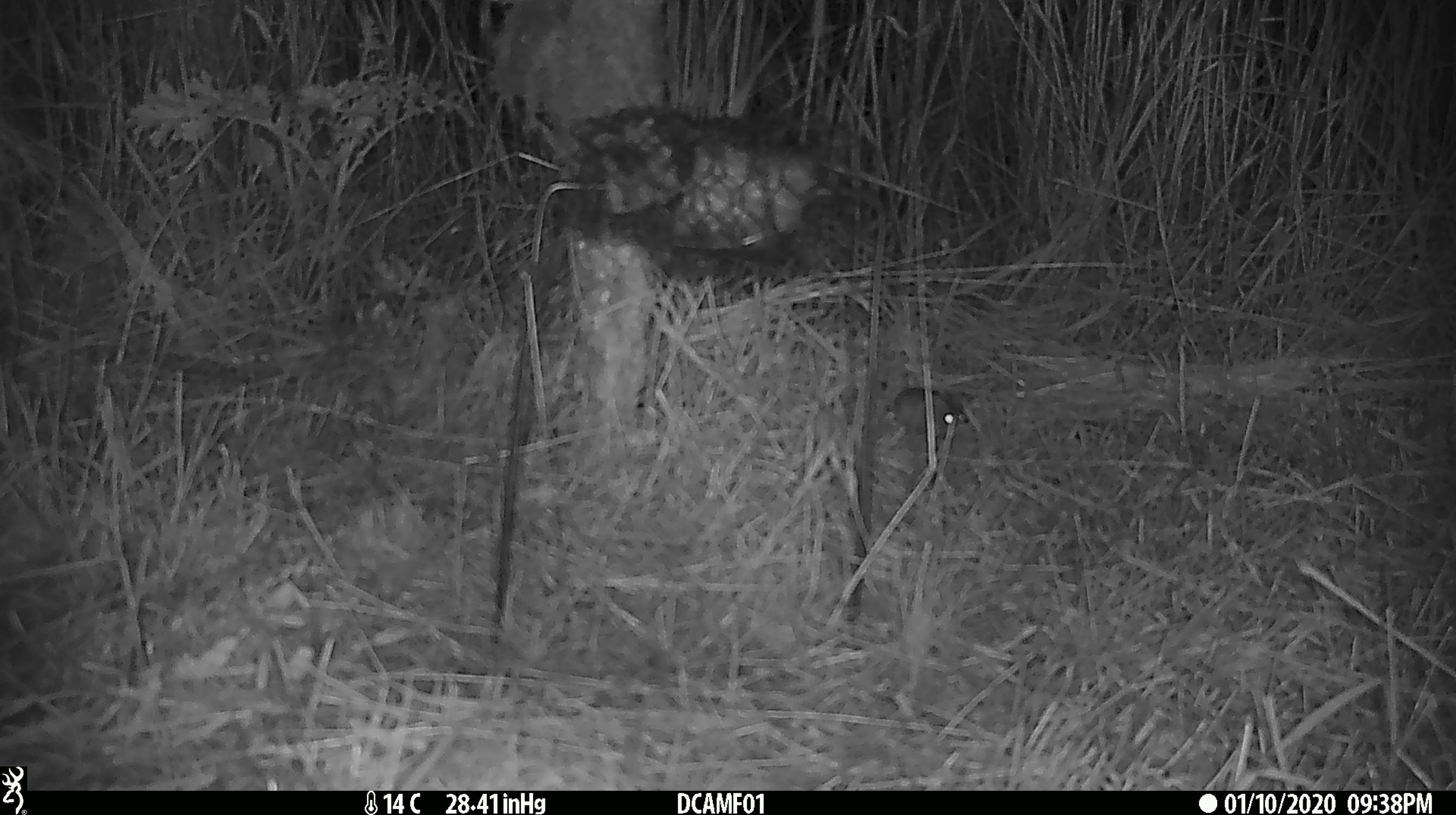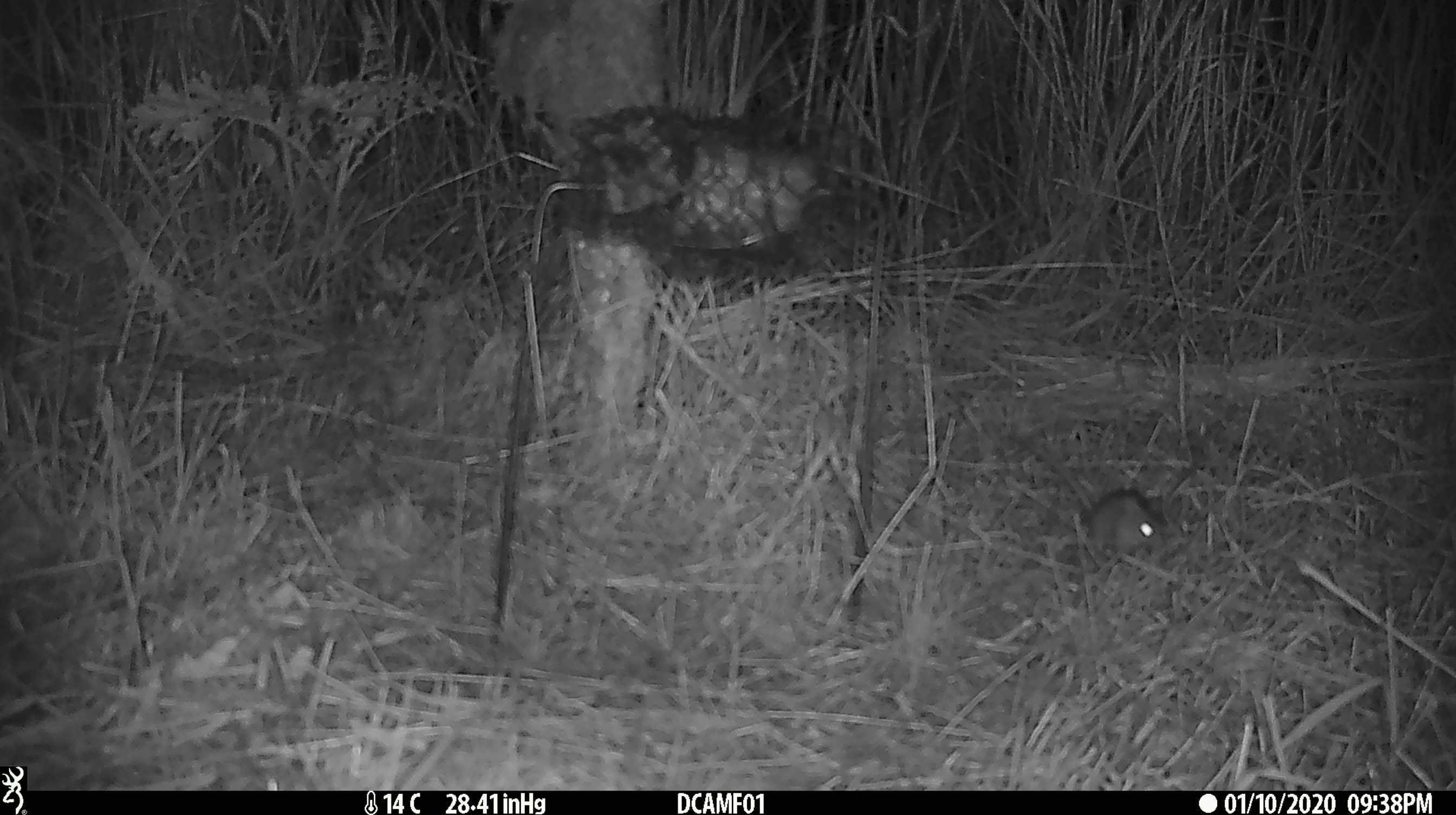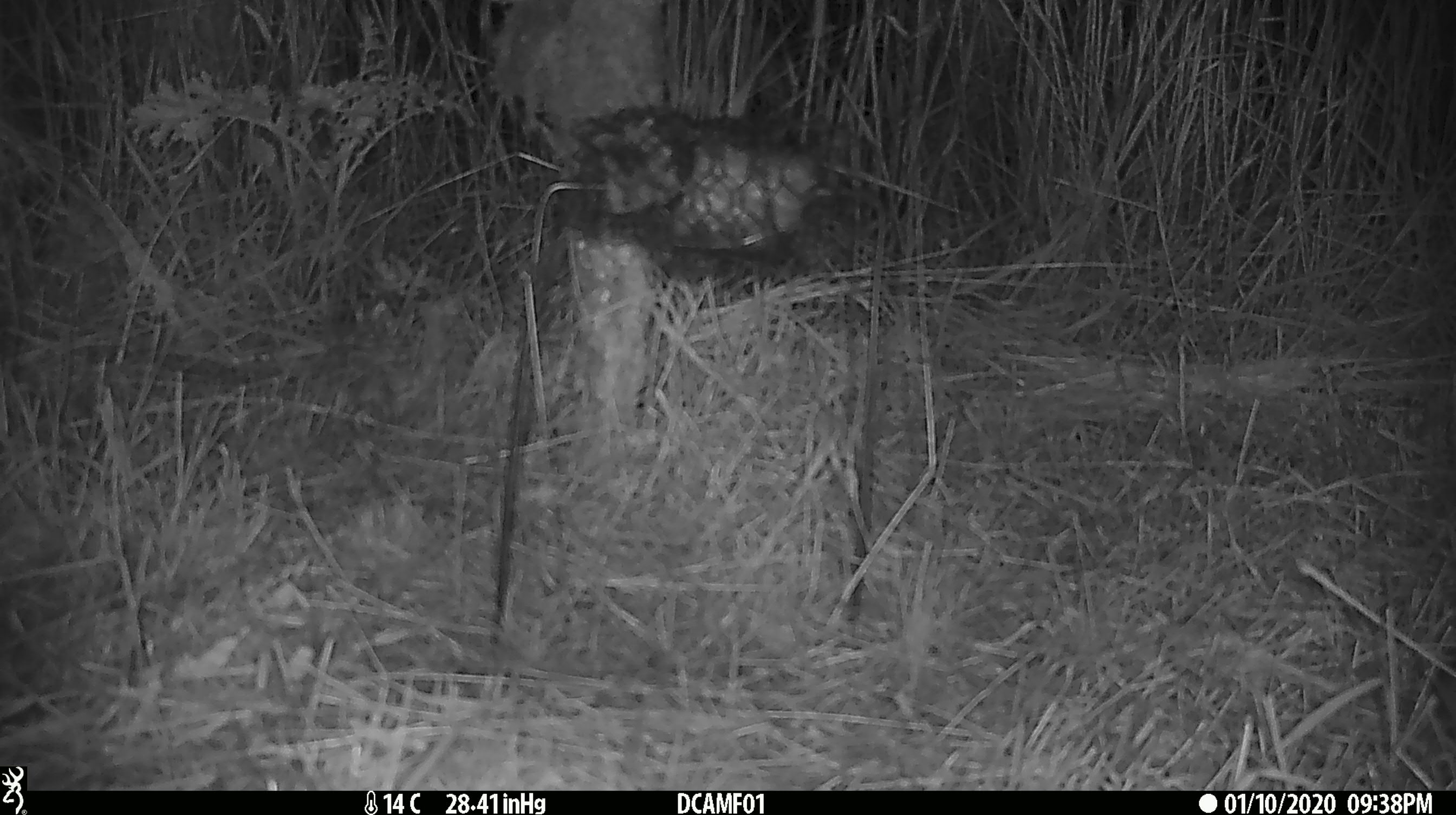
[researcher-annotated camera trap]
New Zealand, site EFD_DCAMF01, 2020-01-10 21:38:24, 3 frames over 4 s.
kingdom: Animalia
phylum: Chordata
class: Mammalia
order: Rodentia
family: Muridae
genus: Mus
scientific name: Mus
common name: mouse